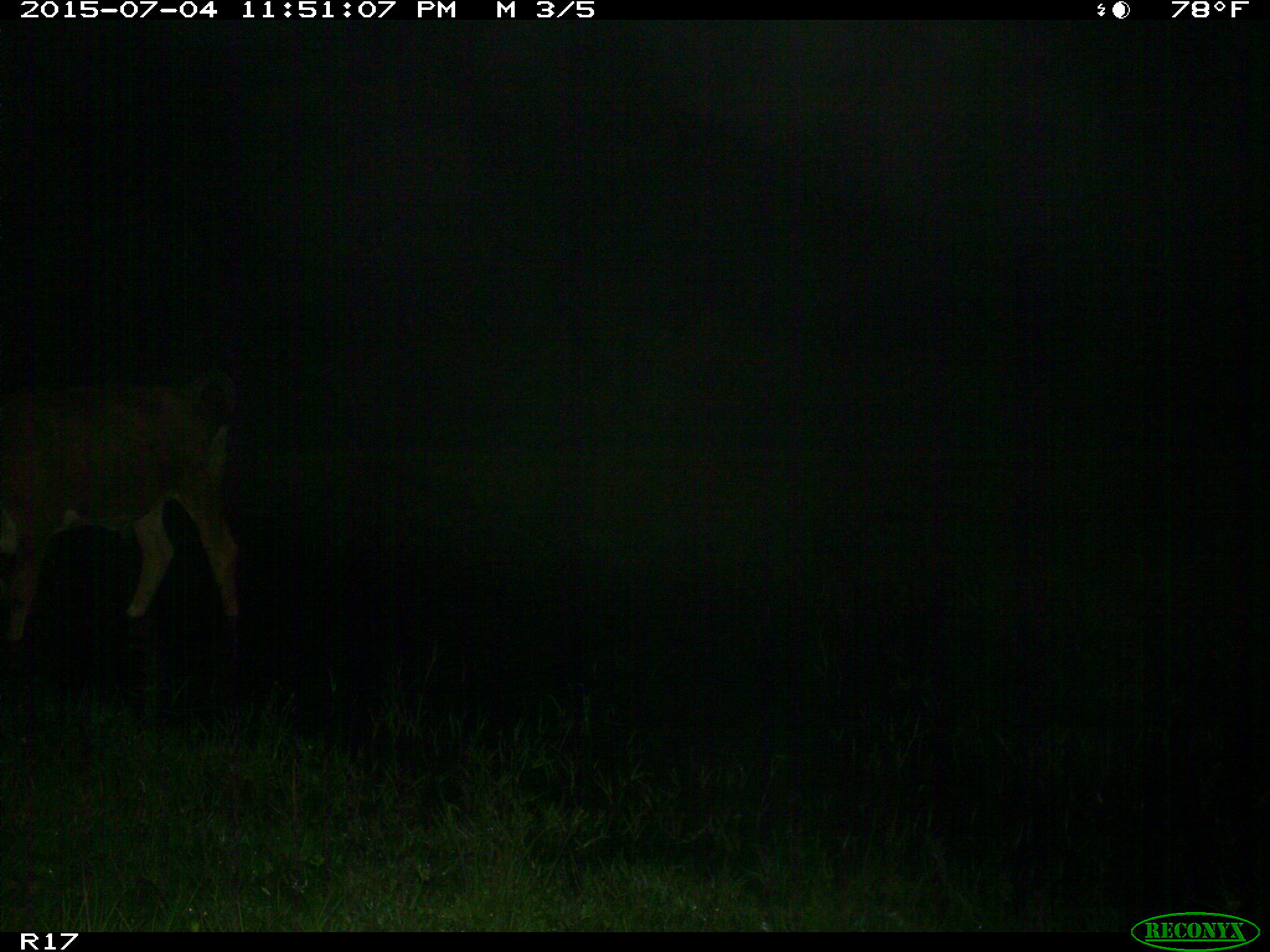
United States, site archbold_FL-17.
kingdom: Animalia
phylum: Chordata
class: Mammalia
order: Artiodactyla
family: Bovidae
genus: Bos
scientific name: Bos taurus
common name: domestic cow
Bos taurus (domestic cow).